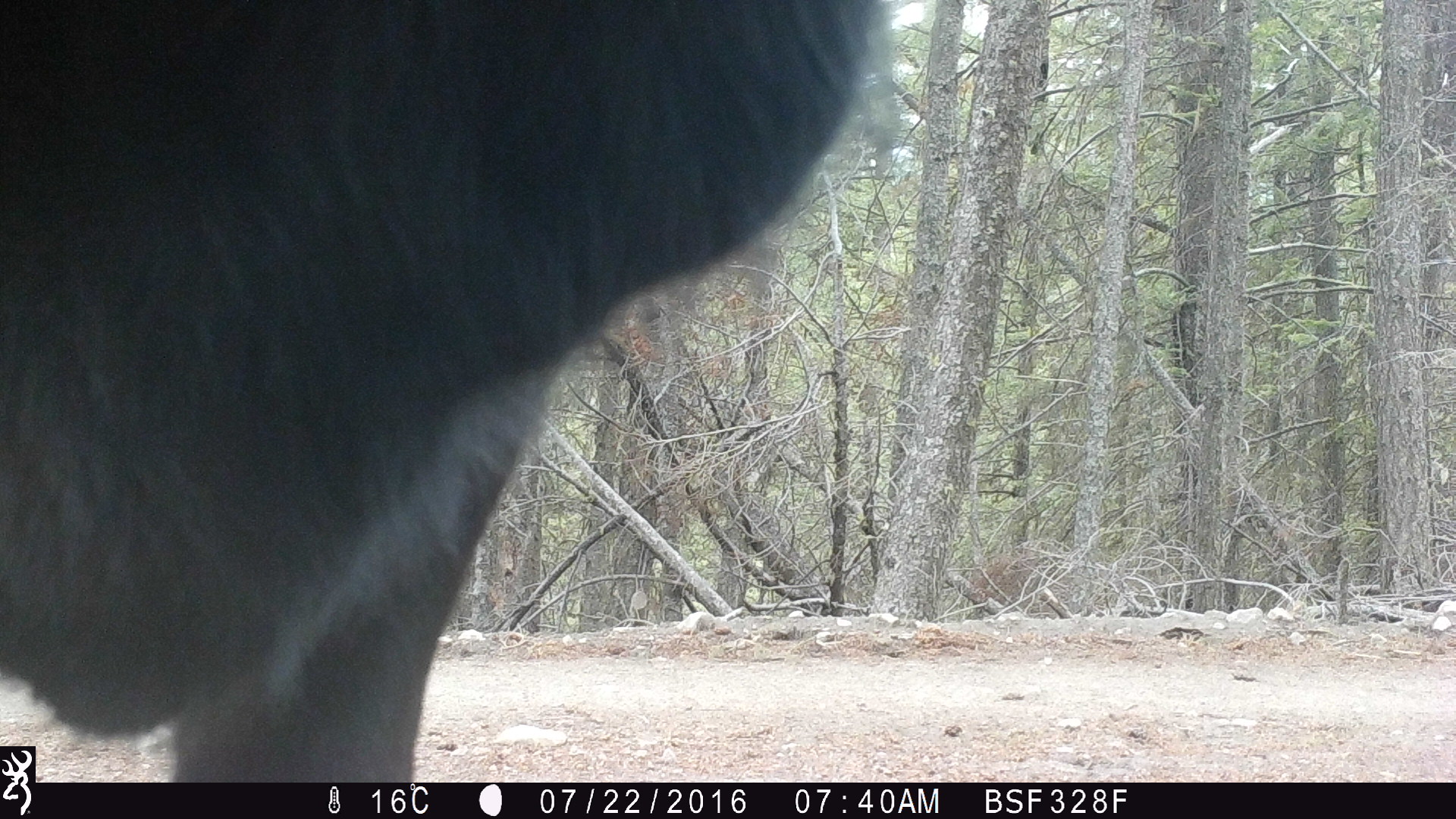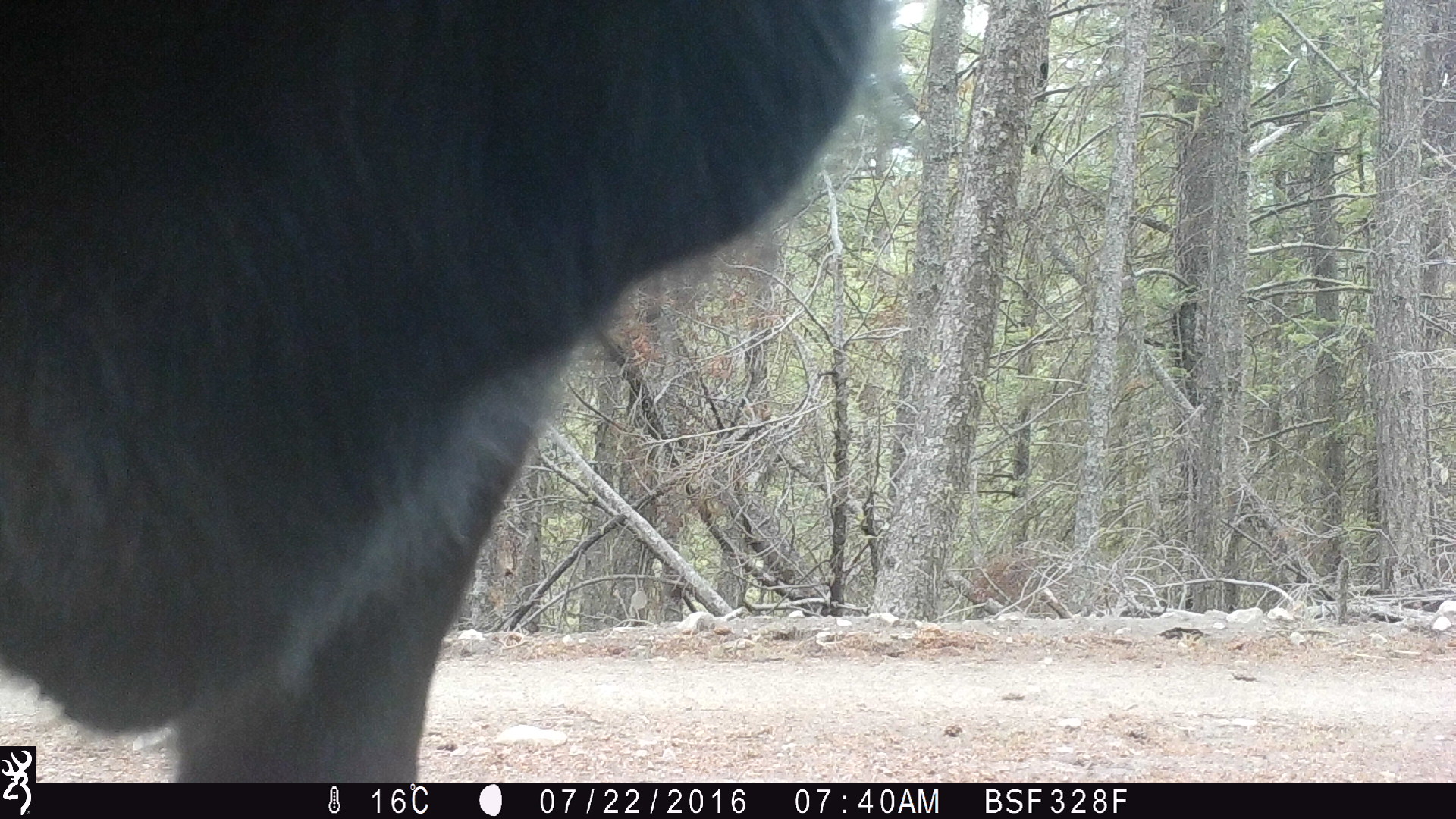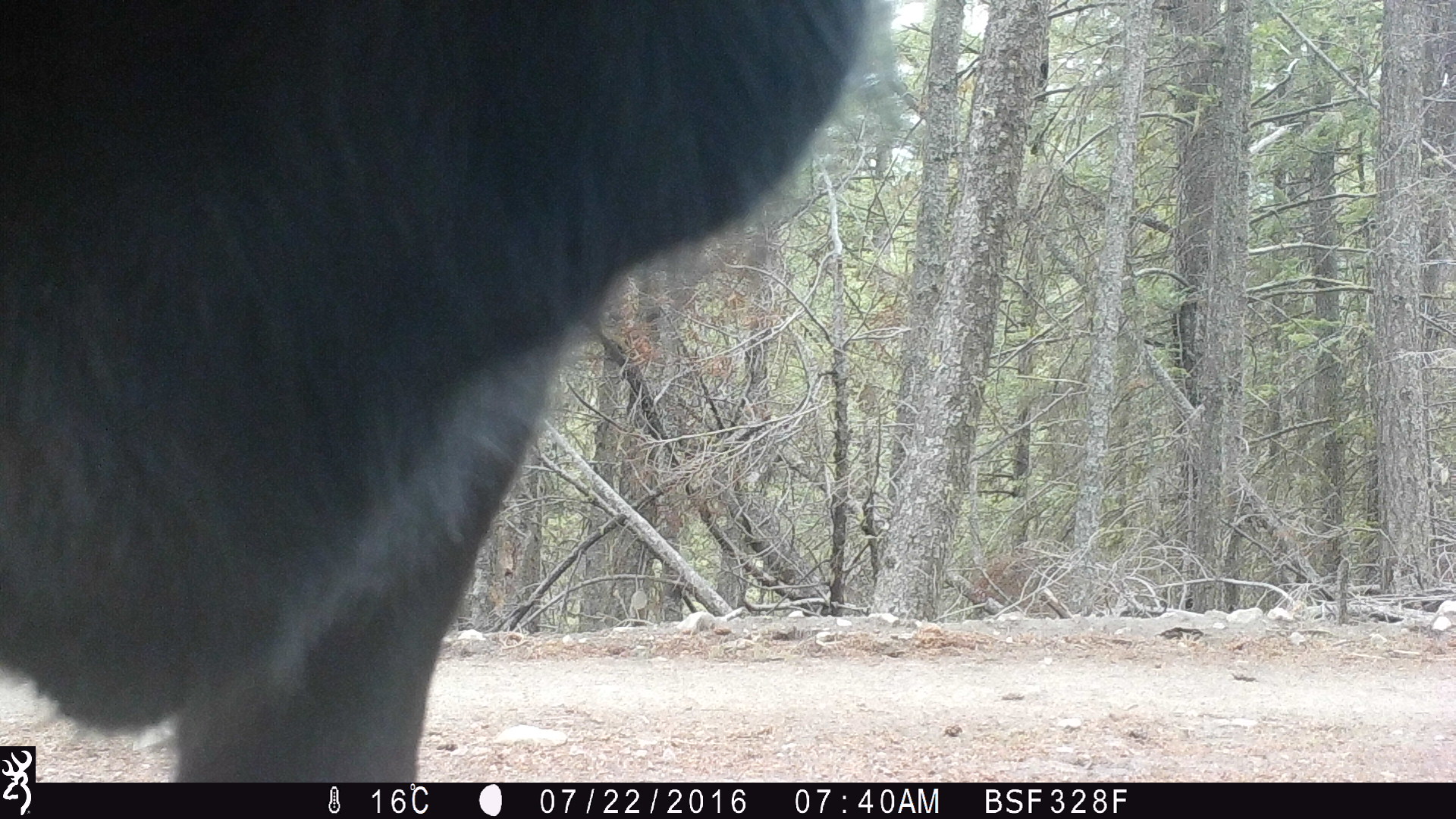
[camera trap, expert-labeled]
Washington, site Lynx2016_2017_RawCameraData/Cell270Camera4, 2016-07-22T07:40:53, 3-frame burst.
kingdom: Animalia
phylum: Chordata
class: Mammalia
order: Artiodactyla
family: Bovidae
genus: Bos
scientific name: Bos taurus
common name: domestic cattle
Domestic cattle (Bos taurus). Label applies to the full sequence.